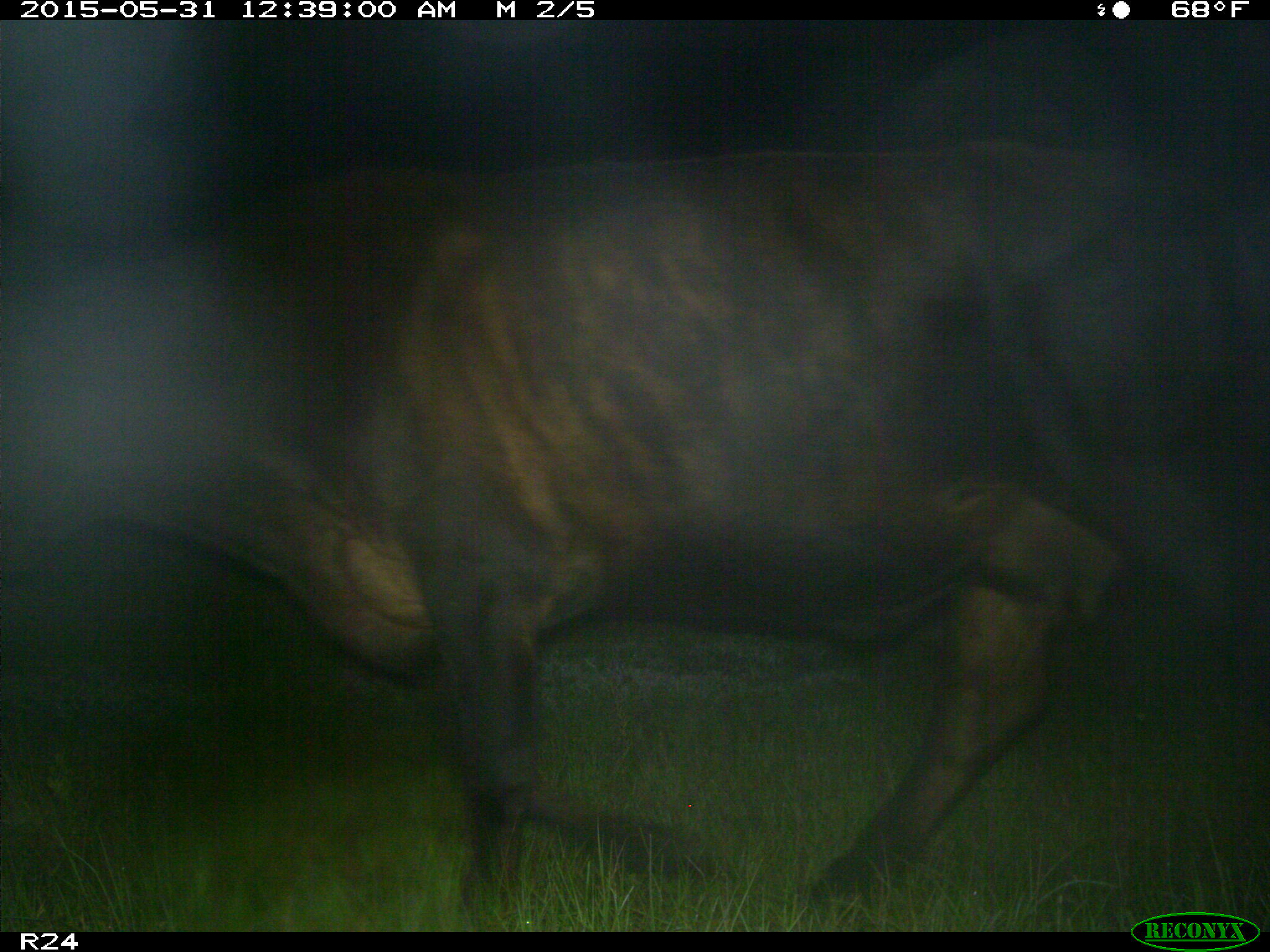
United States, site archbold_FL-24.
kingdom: Animalia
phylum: Chordata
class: Mammalia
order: Artiodactyla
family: Bovidae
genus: Bos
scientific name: Bos taurus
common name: domestic cow